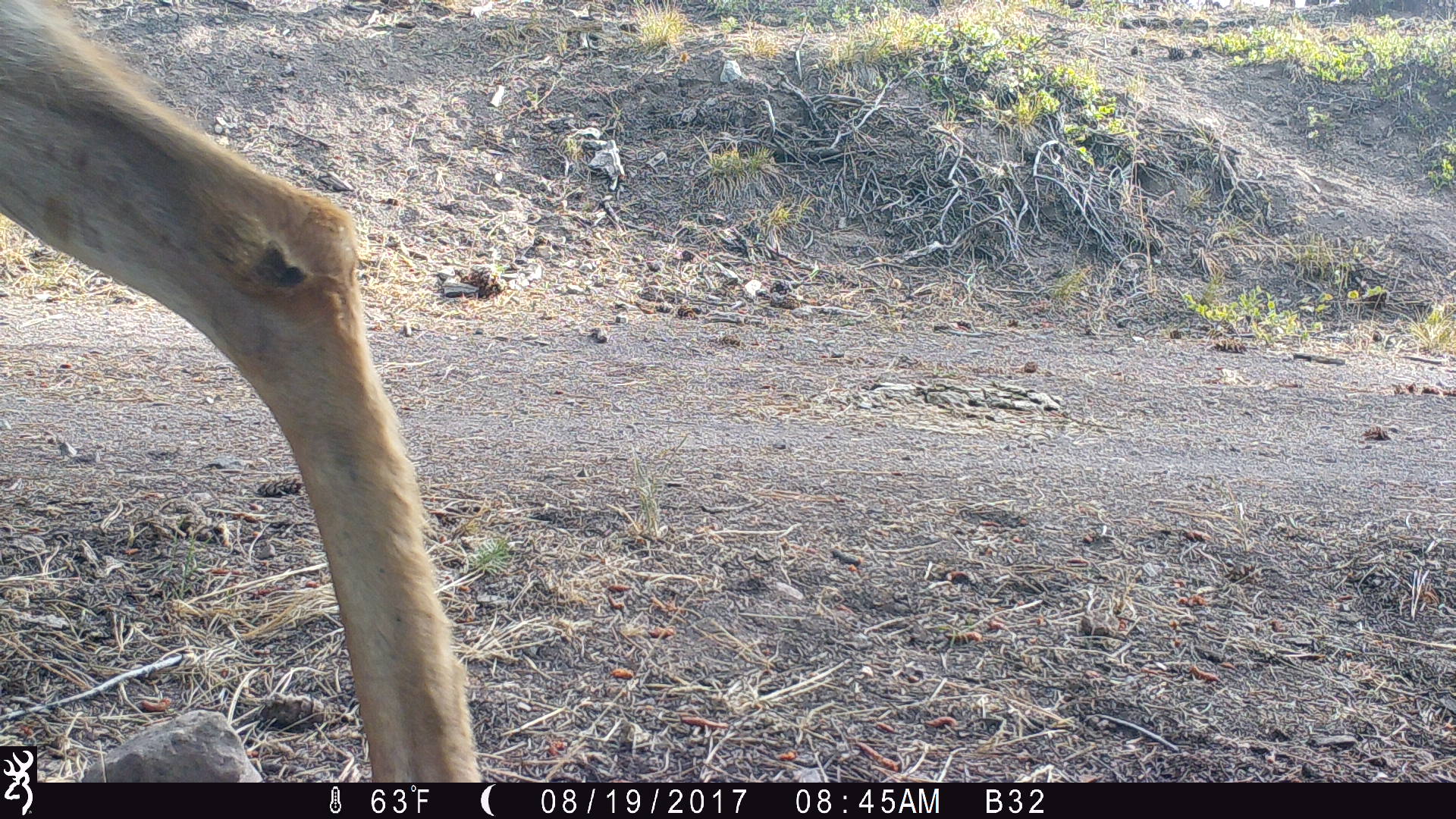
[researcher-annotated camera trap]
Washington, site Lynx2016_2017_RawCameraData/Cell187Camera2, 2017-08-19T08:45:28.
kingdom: Animalia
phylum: Chordata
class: Mammalia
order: Artiodactyla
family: Cervidae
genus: Odocoileus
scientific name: Odocoileus hemionus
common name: mule deer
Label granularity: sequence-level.